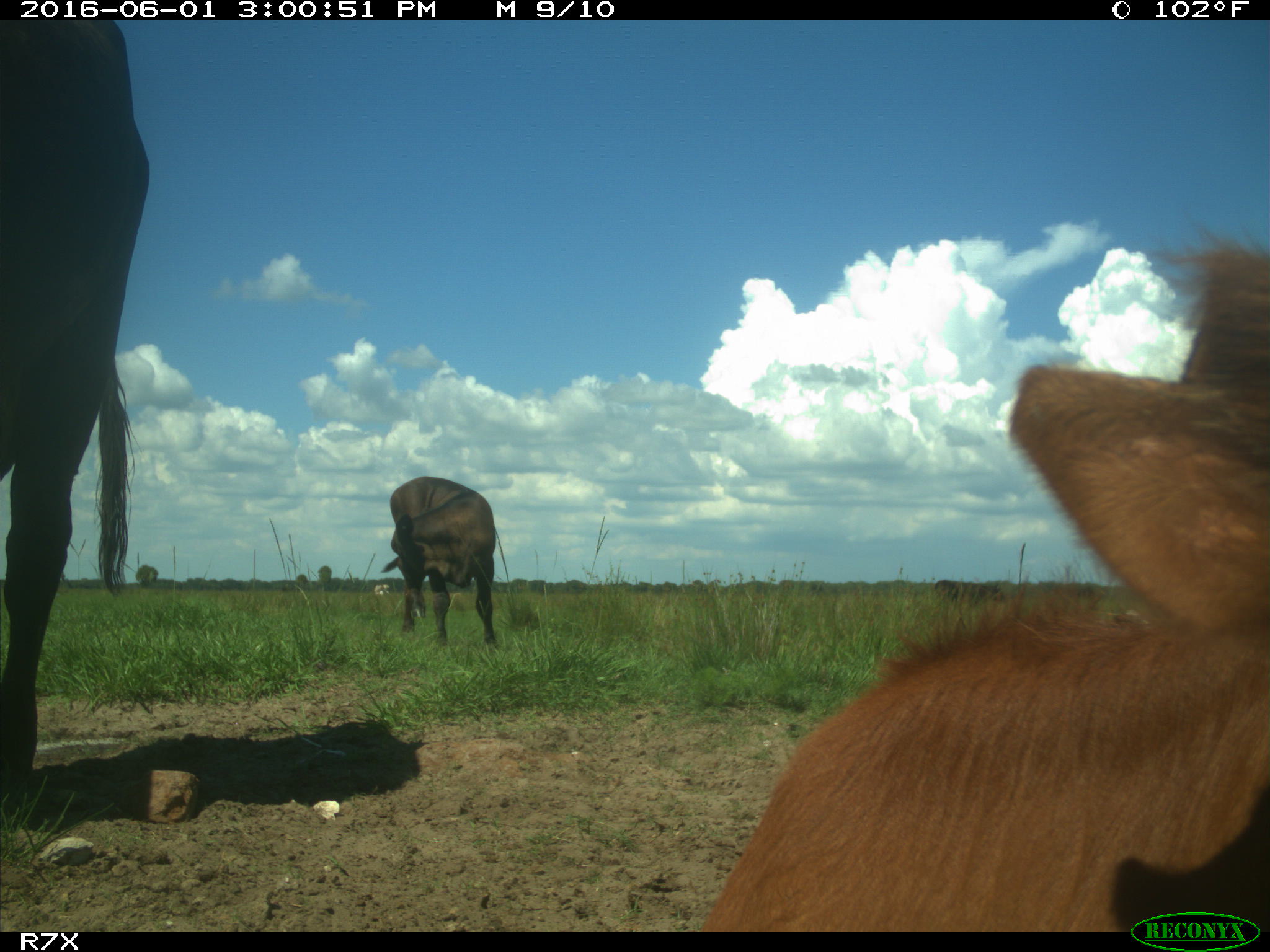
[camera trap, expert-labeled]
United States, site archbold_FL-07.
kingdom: Animalia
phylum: Chordata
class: Mammalia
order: Artiodactyla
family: Bovidae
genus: Bos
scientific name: Bos taurus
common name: domestic cow